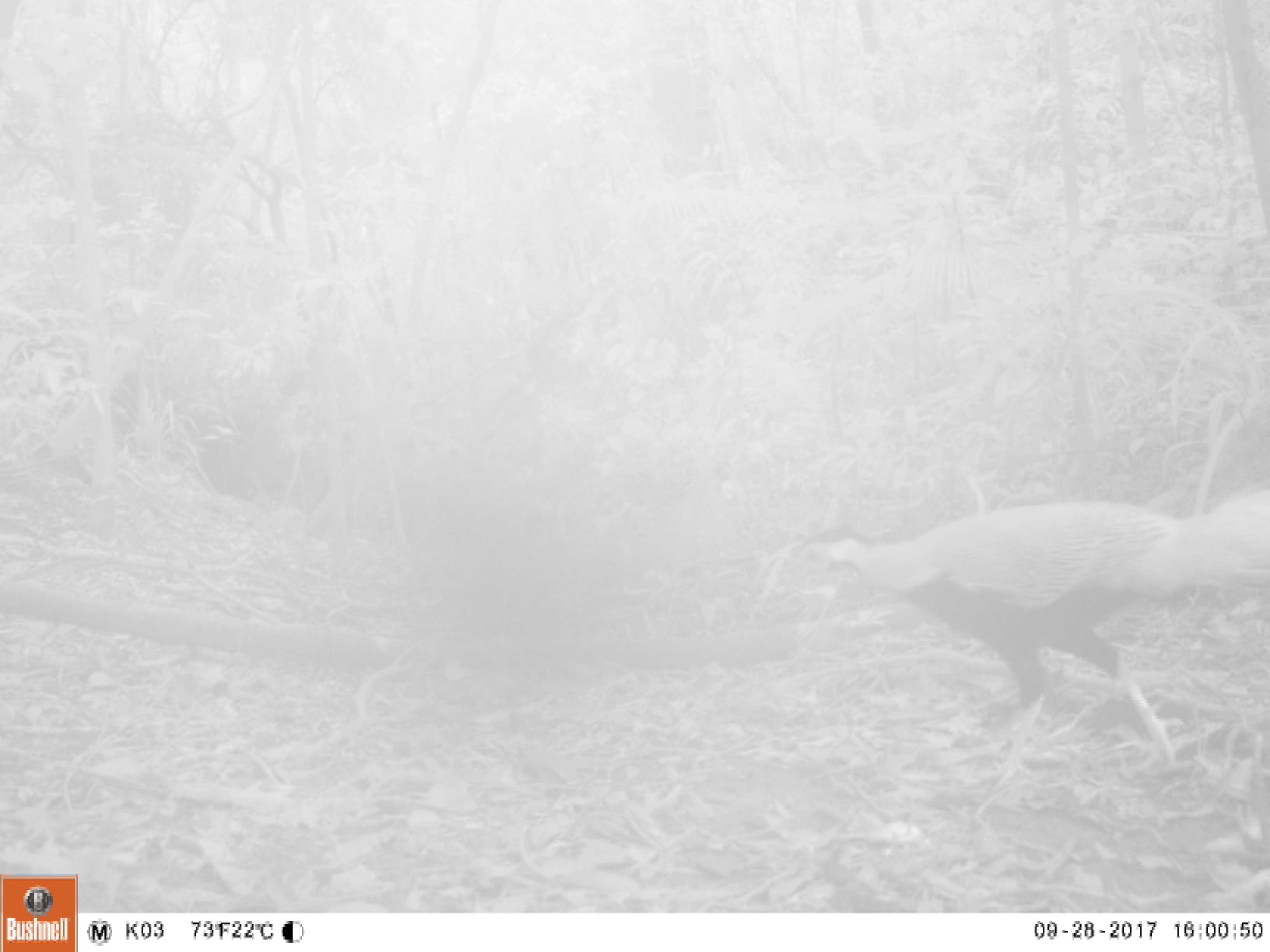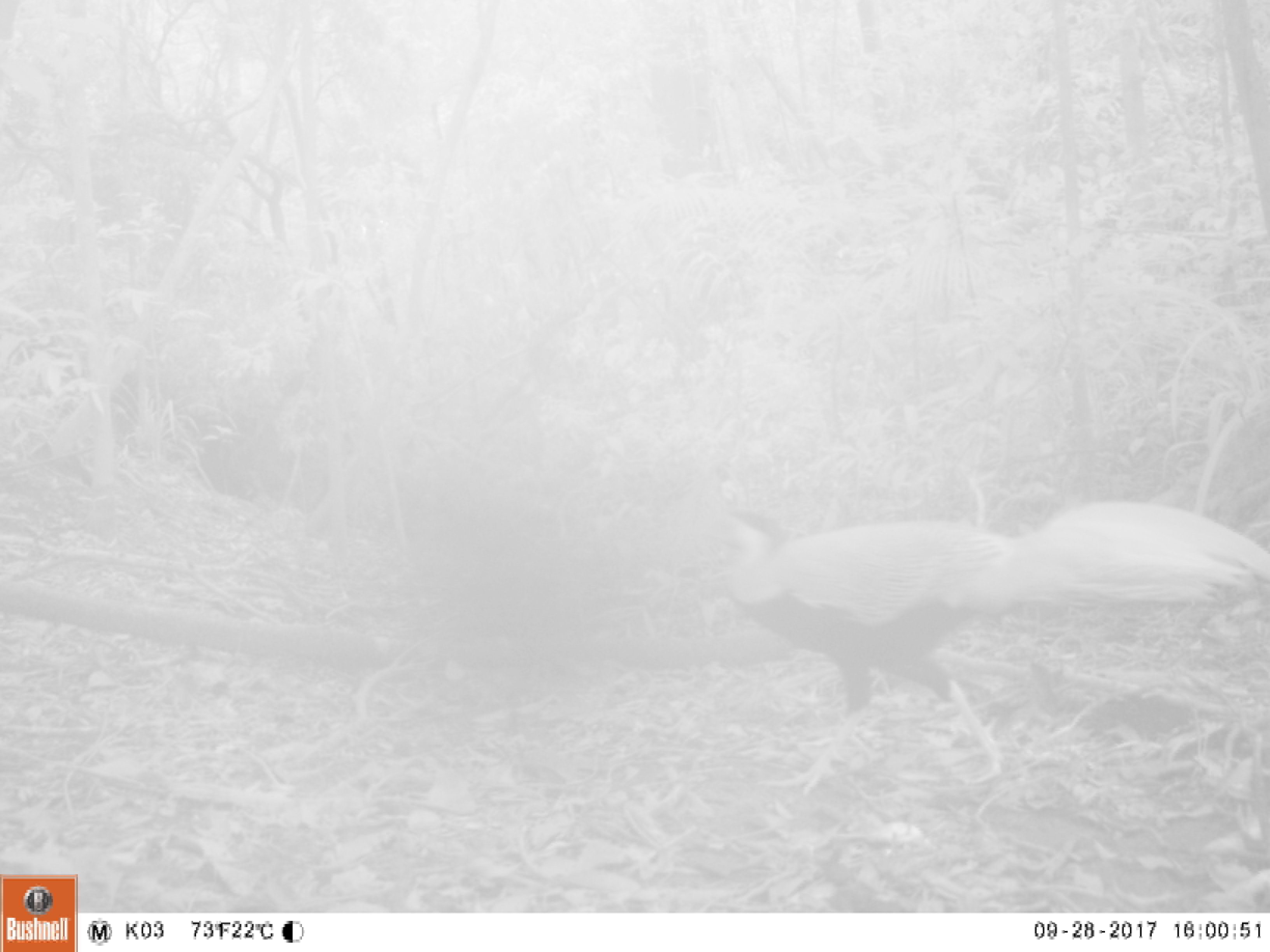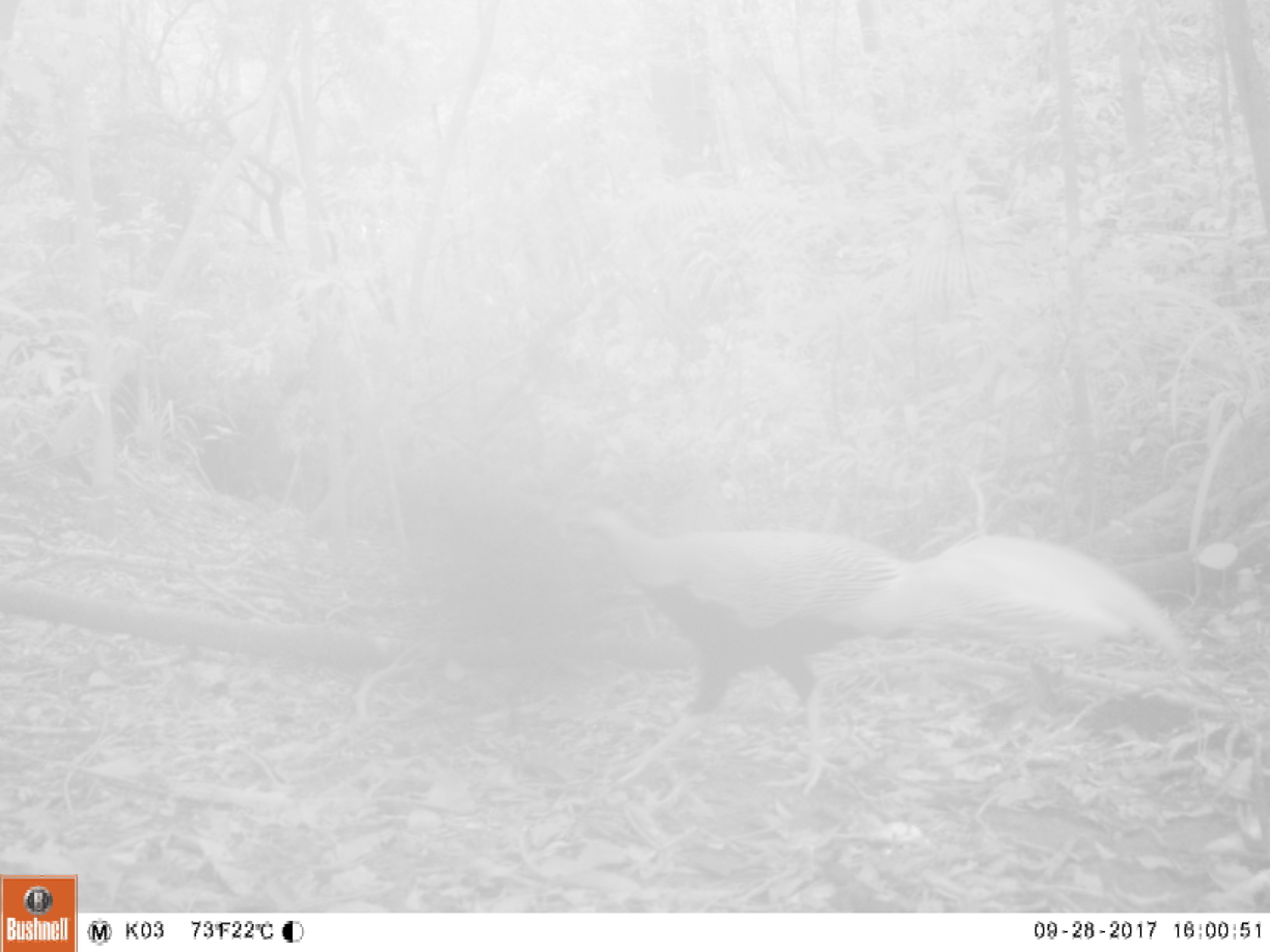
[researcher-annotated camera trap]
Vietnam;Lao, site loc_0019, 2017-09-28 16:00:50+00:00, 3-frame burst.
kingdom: Animalia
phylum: Chordata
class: Aves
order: Galliformes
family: Phasianidae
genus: Lophura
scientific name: Lophura nycthemera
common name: silver pheasant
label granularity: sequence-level